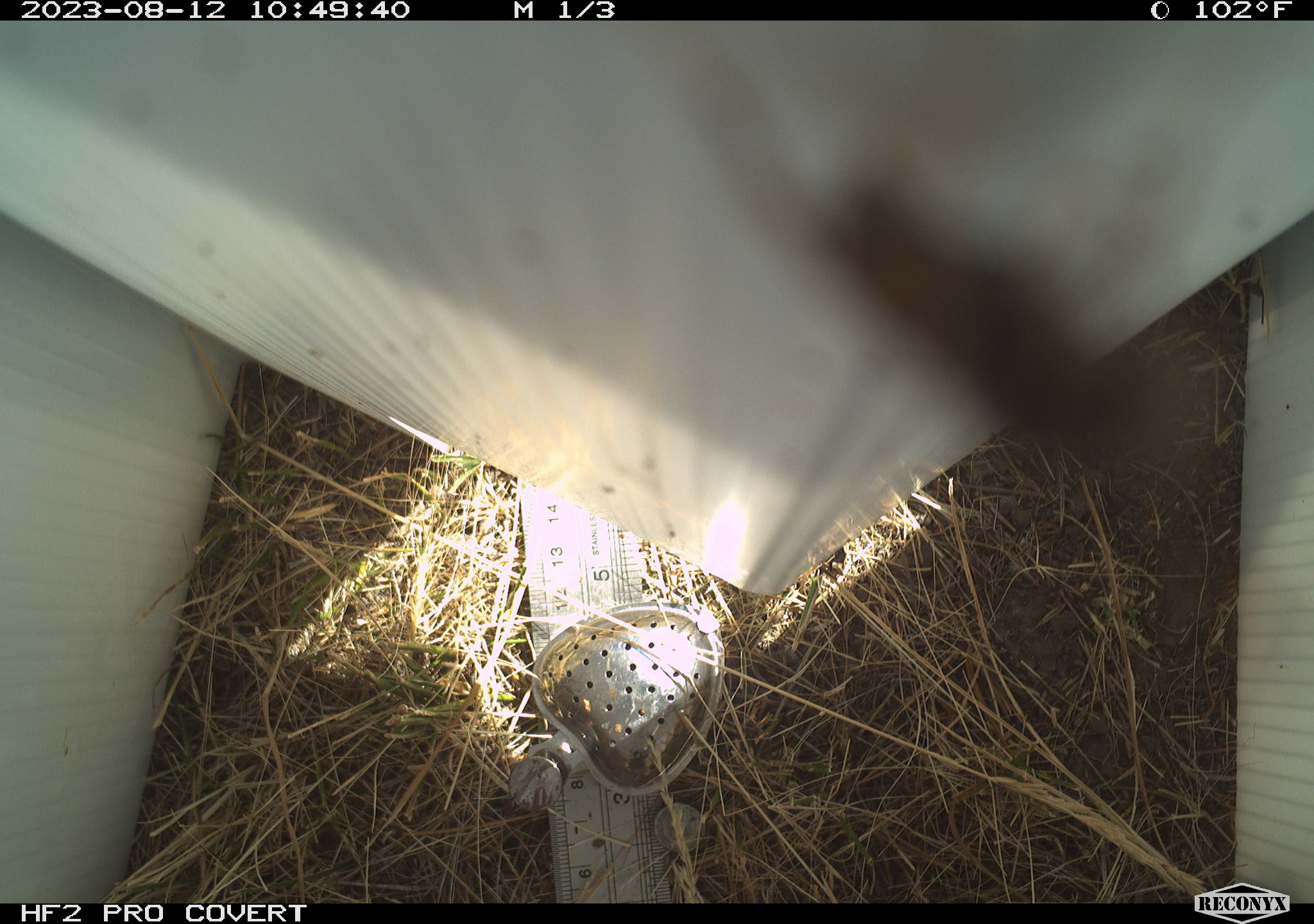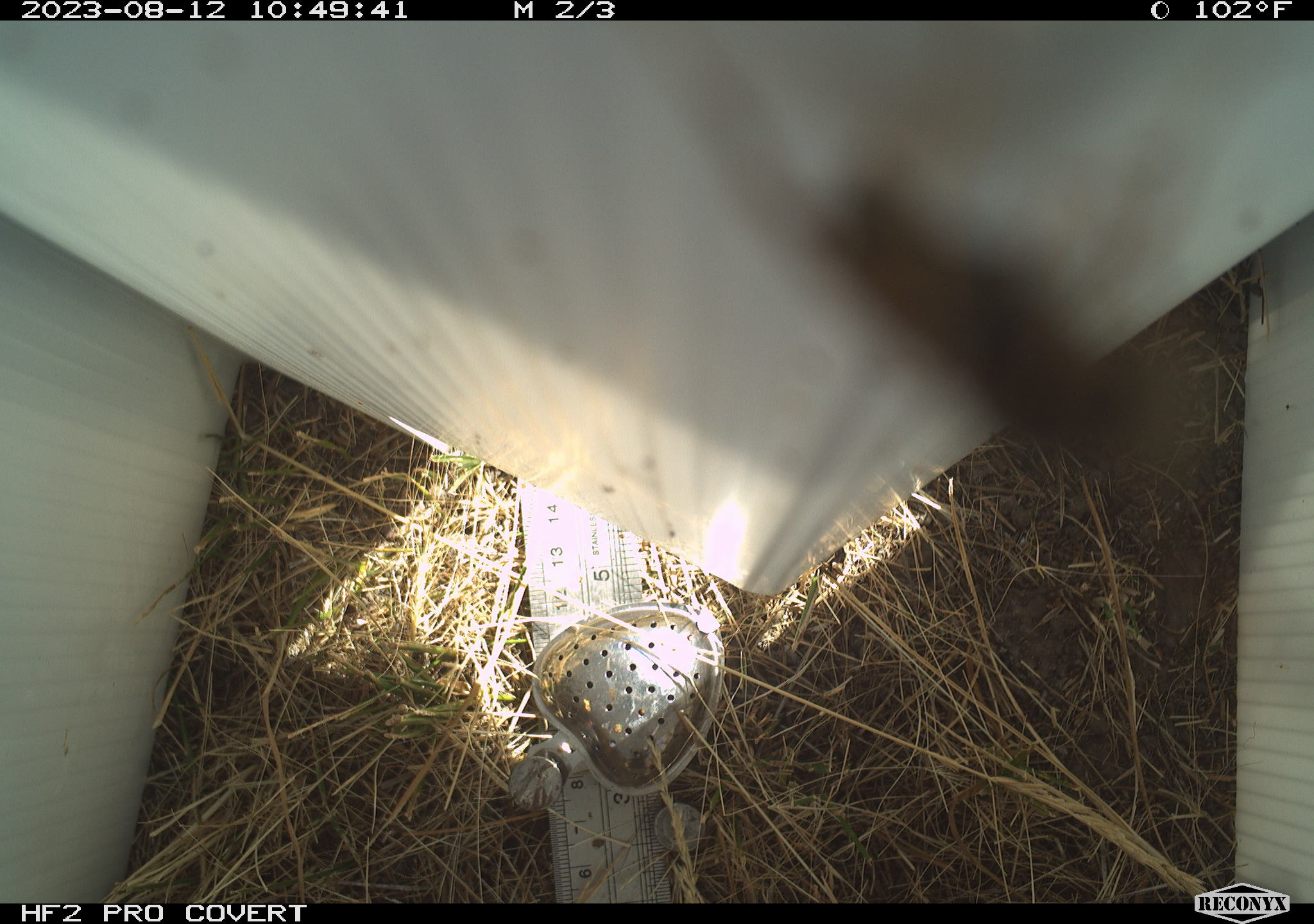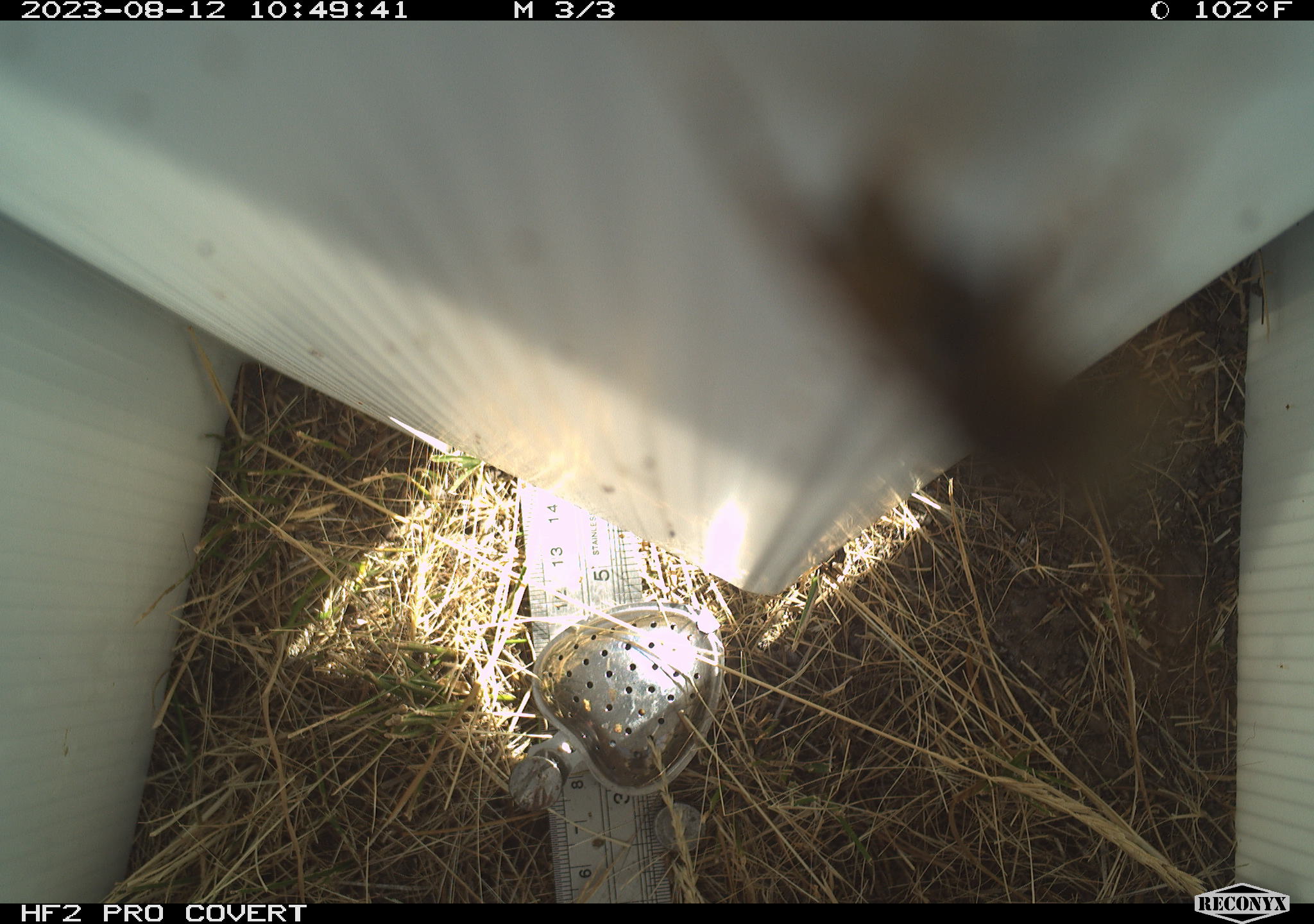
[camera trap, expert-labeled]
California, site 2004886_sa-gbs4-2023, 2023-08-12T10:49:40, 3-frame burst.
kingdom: Animalia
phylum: Arthropoda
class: Insecta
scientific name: Insecta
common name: insect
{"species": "insect (Insecta)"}